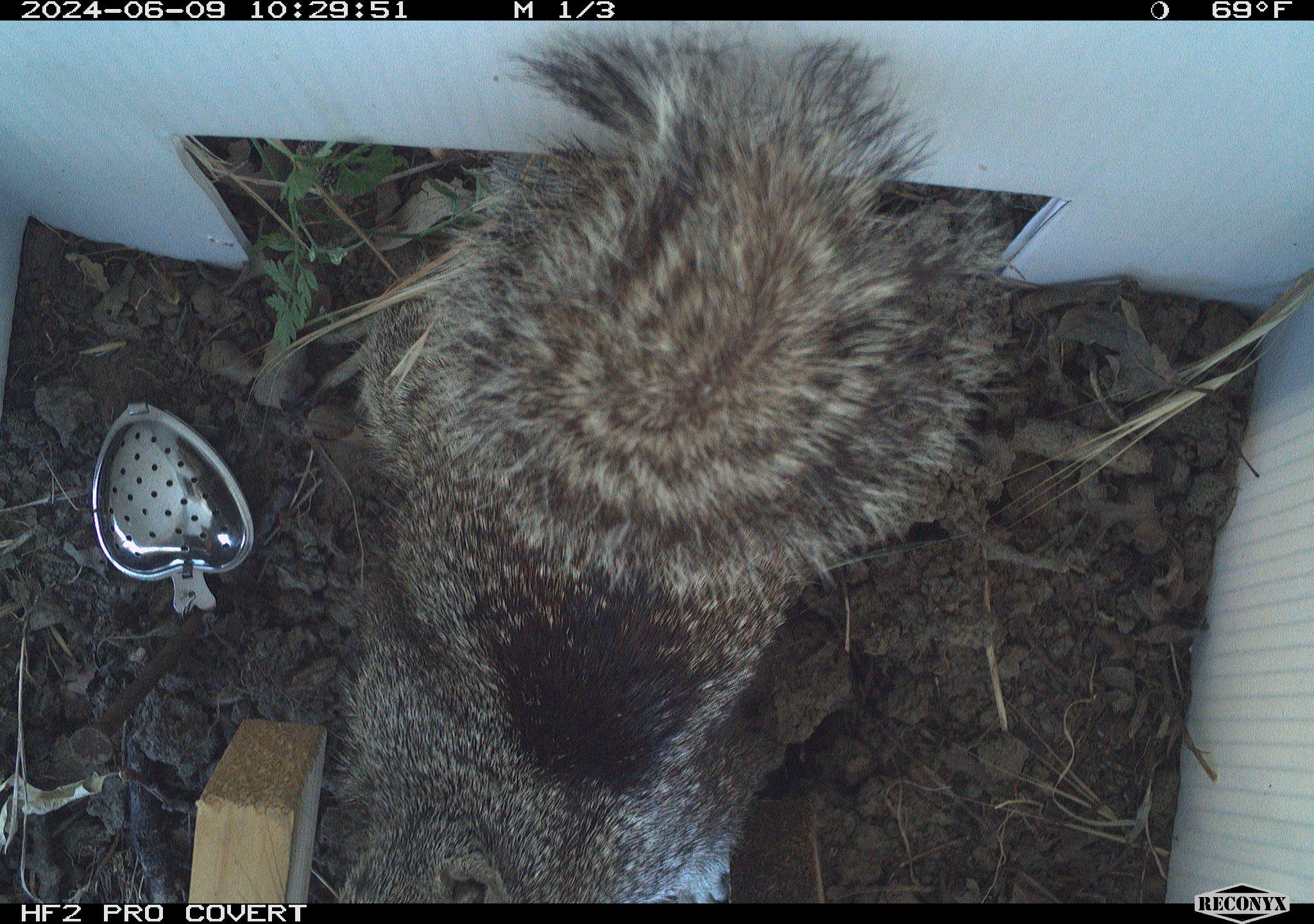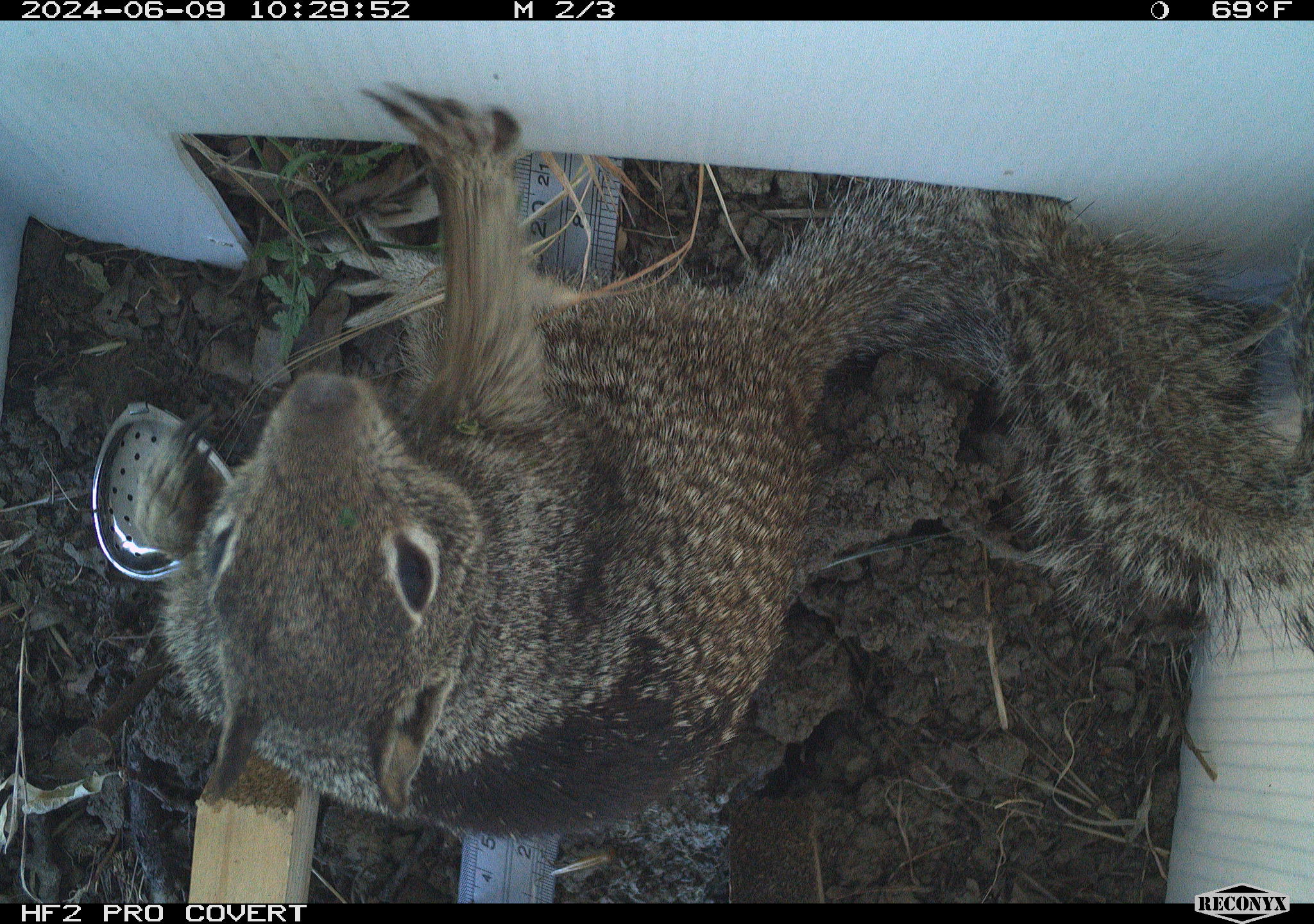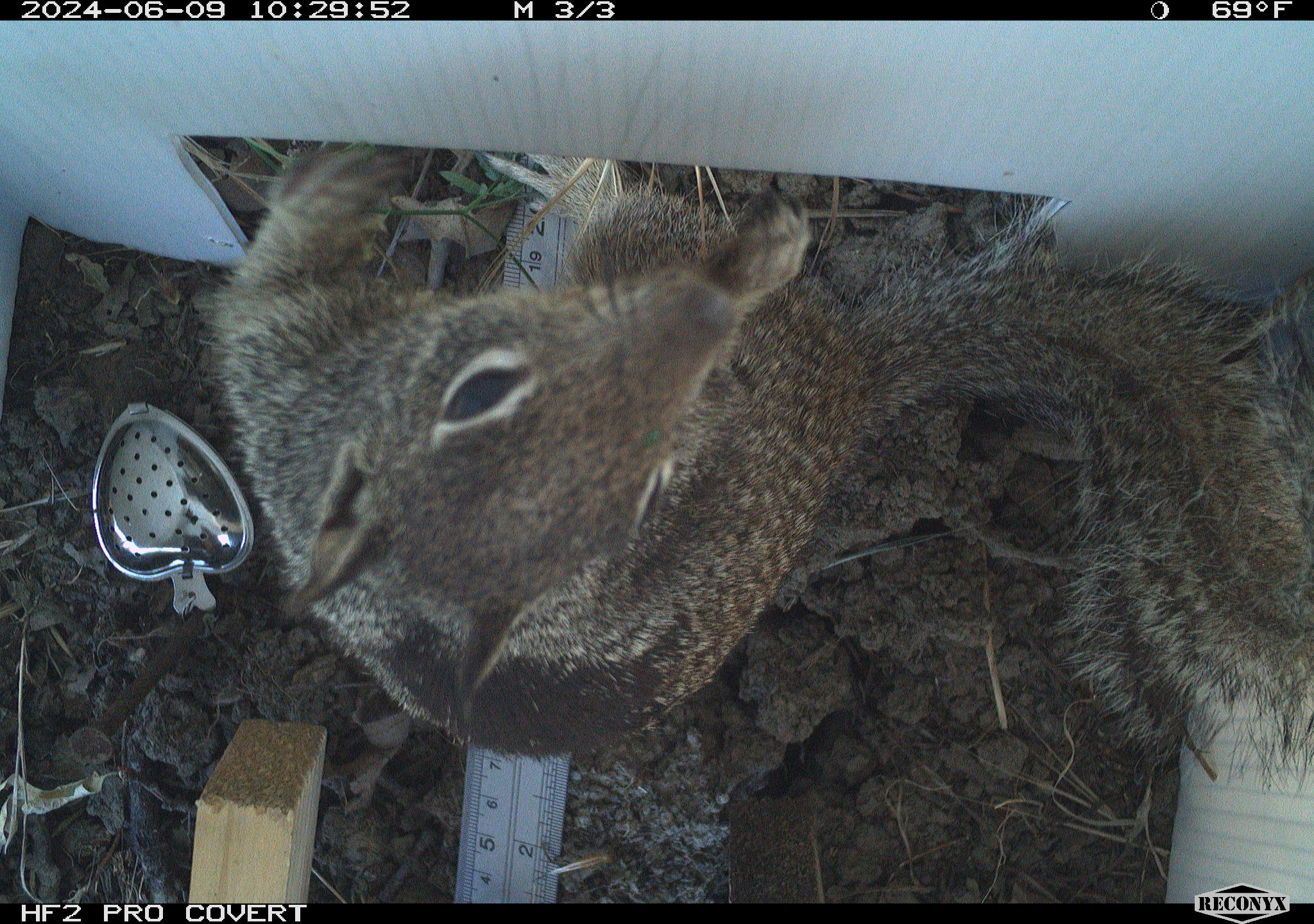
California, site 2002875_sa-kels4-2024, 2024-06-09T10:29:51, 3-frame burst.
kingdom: Animalia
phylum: Chordata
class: Mammalia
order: Rodentia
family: Sciuridae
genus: Otospermophilus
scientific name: Otospermophilus beecheyi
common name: california ground squirrel